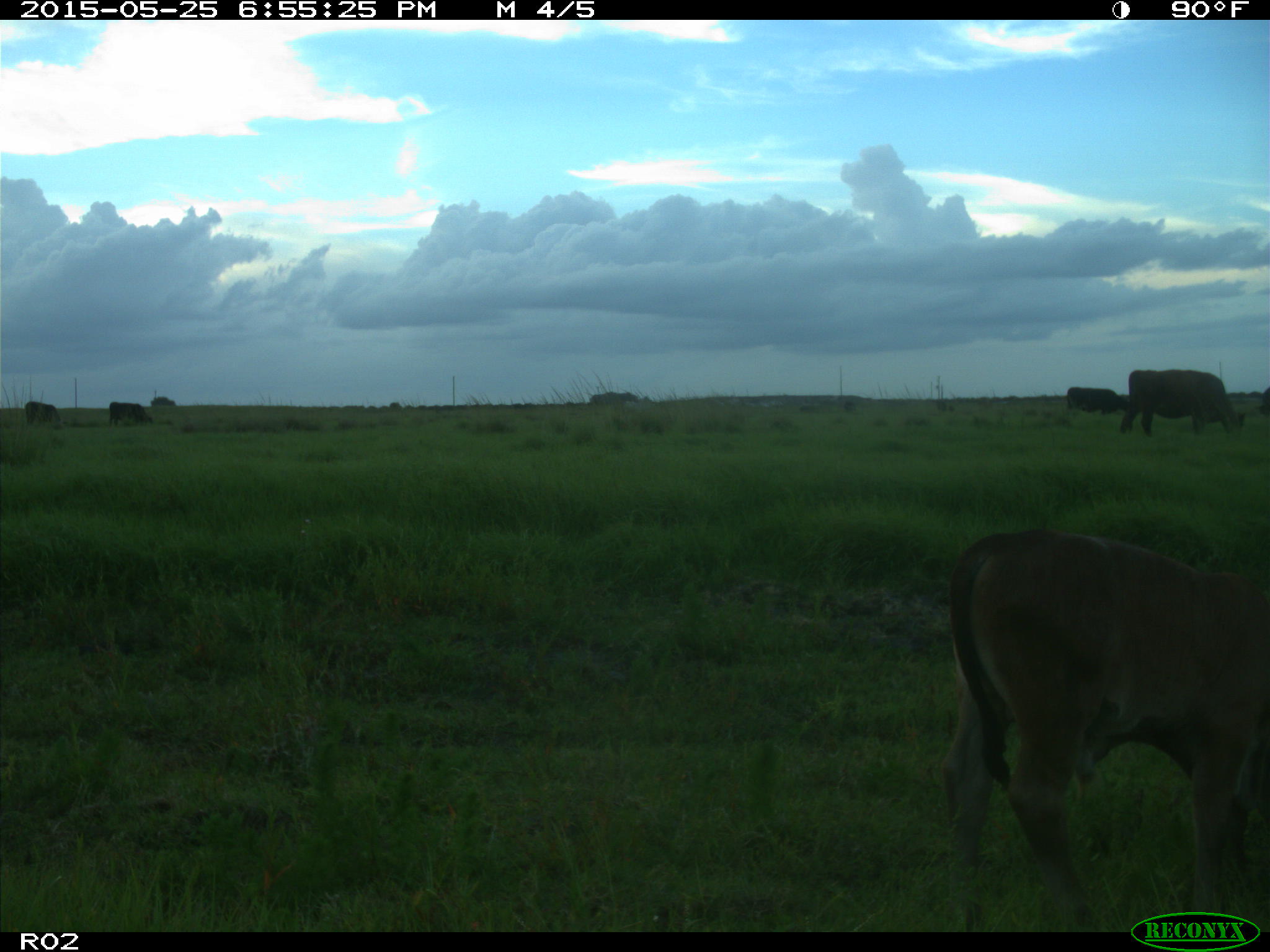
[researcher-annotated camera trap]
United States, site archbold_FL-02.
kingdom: Animalia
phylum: Chordata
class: Mammalia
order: Artiodactyla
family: Bovidae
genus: Bos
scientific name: Bos taurus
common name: domestic cow